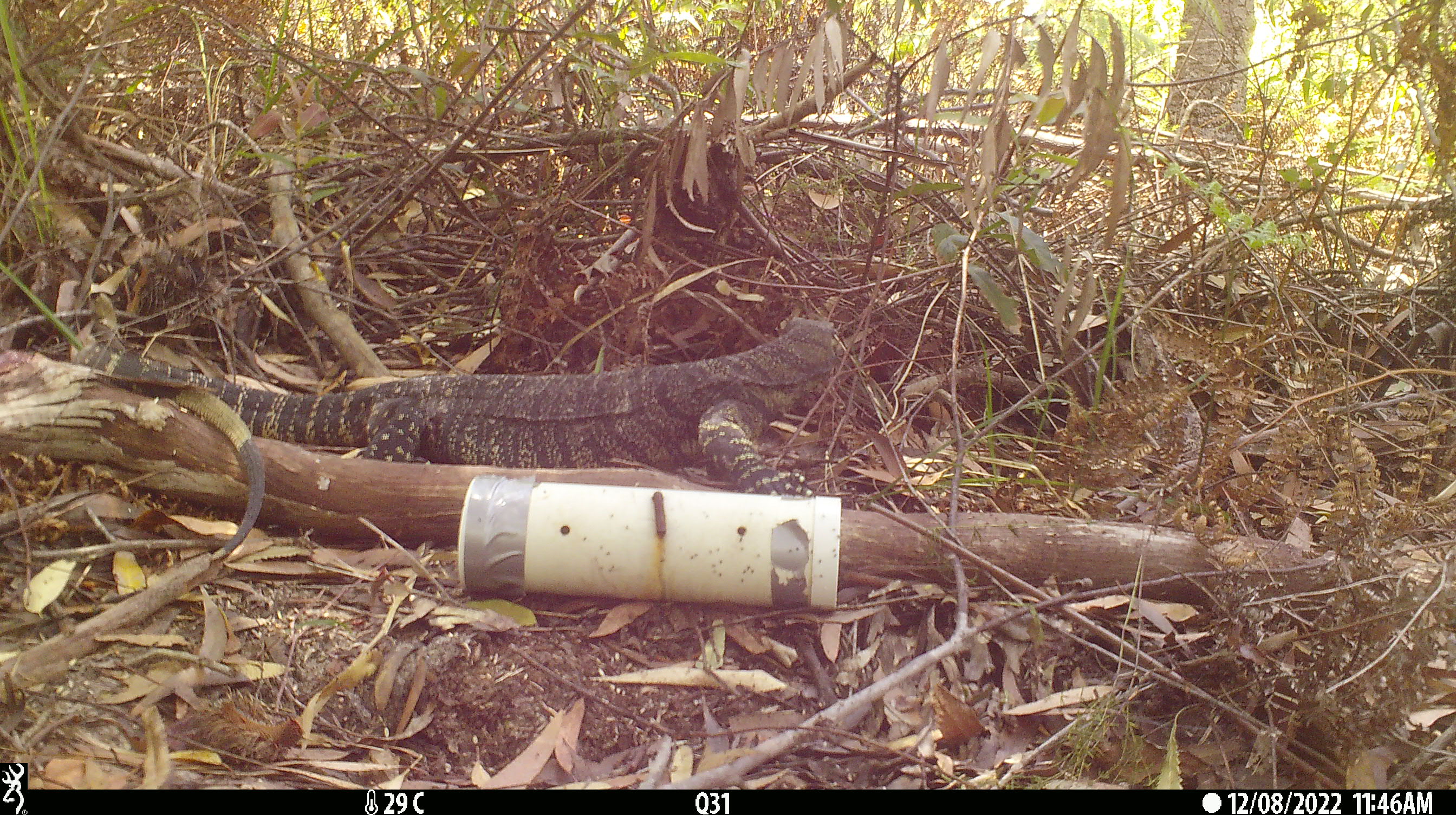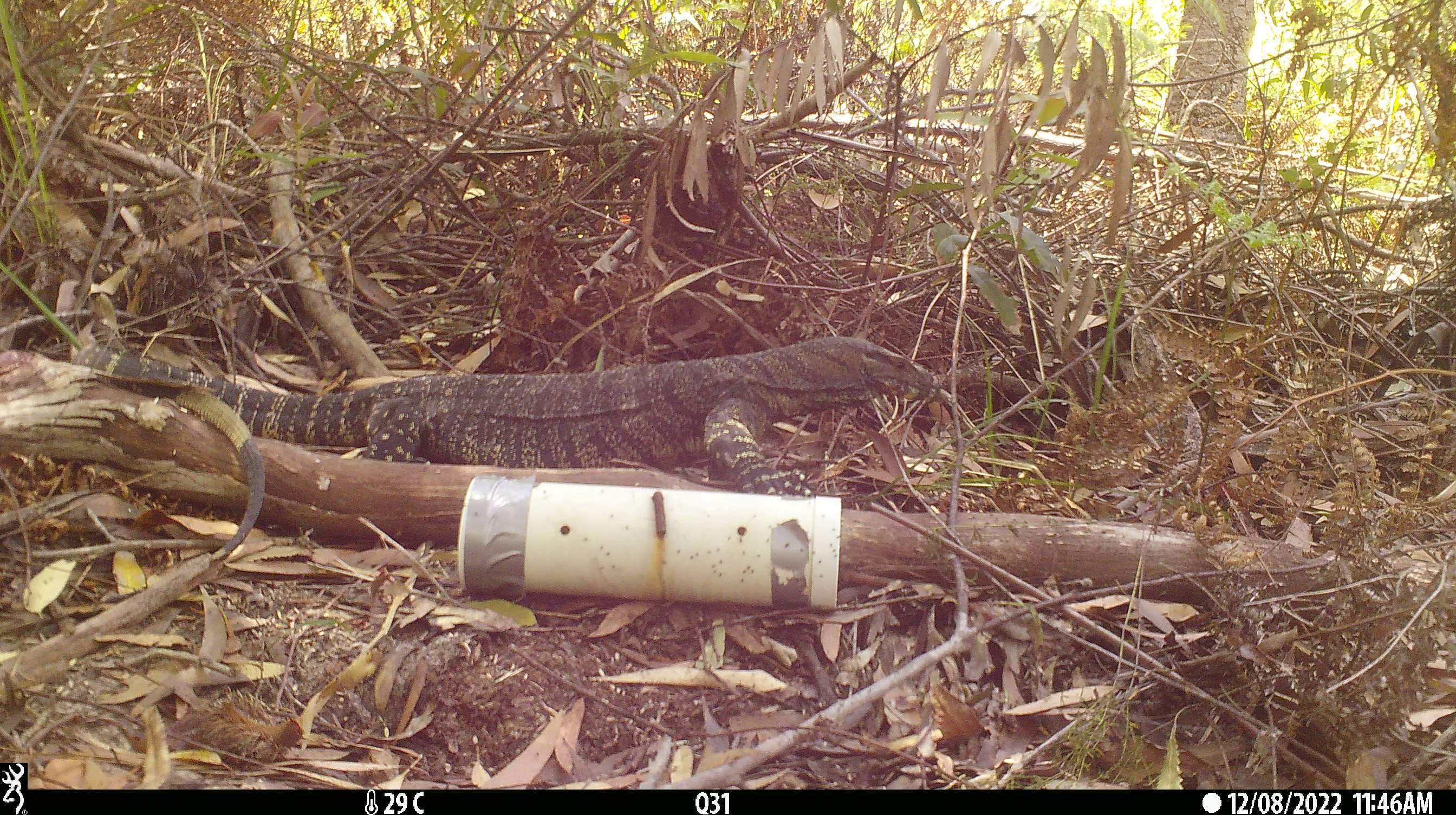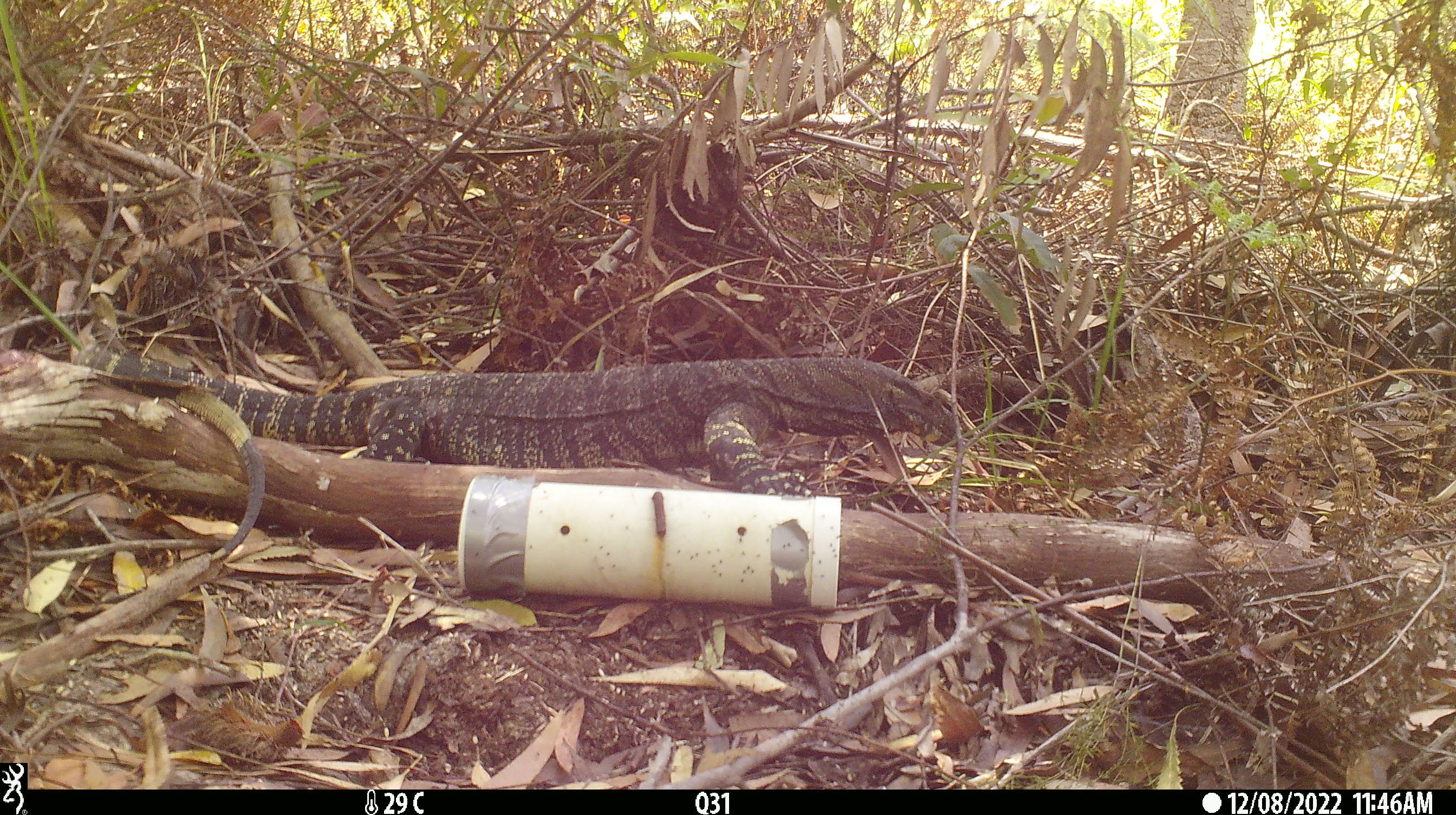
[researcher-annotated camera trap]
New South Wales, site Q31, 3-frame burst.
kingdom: Animalia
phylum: Chordata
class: Reptilia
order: Squamata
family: Varanidae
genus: Varanus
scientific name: Varanus varius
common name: lace monitor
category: goanna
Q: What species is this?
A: Goanna (lace monitor) (Varanus varius).